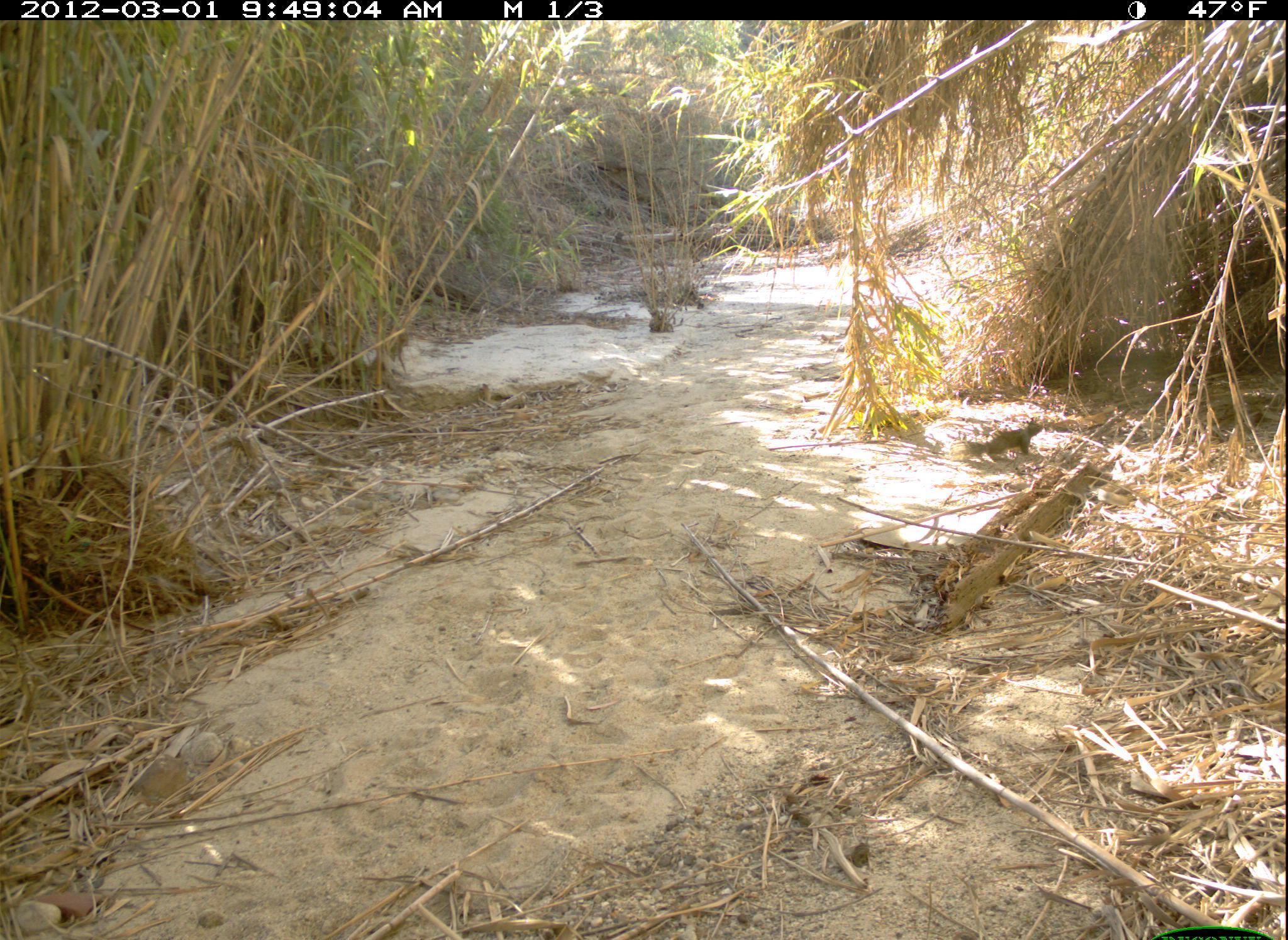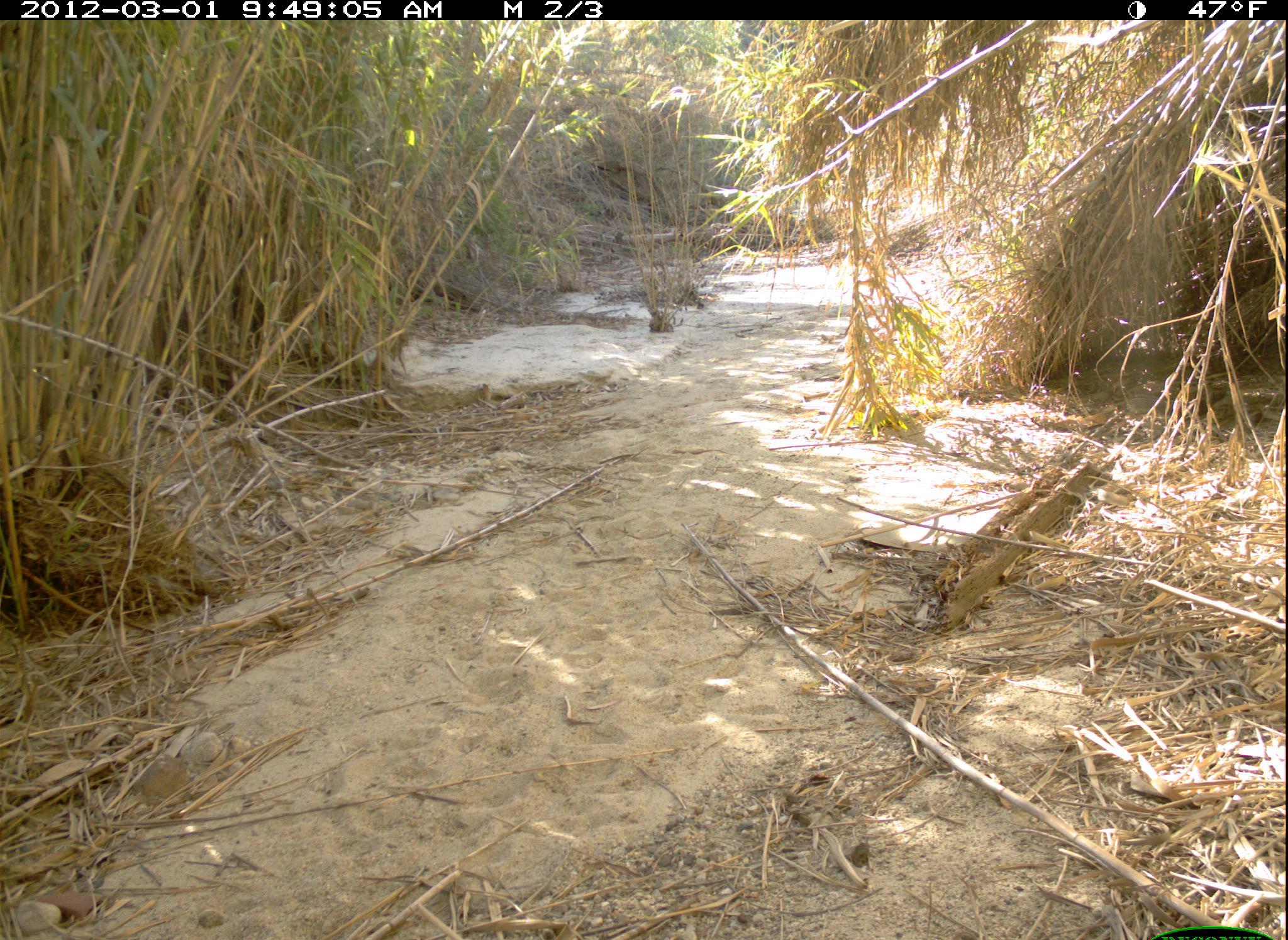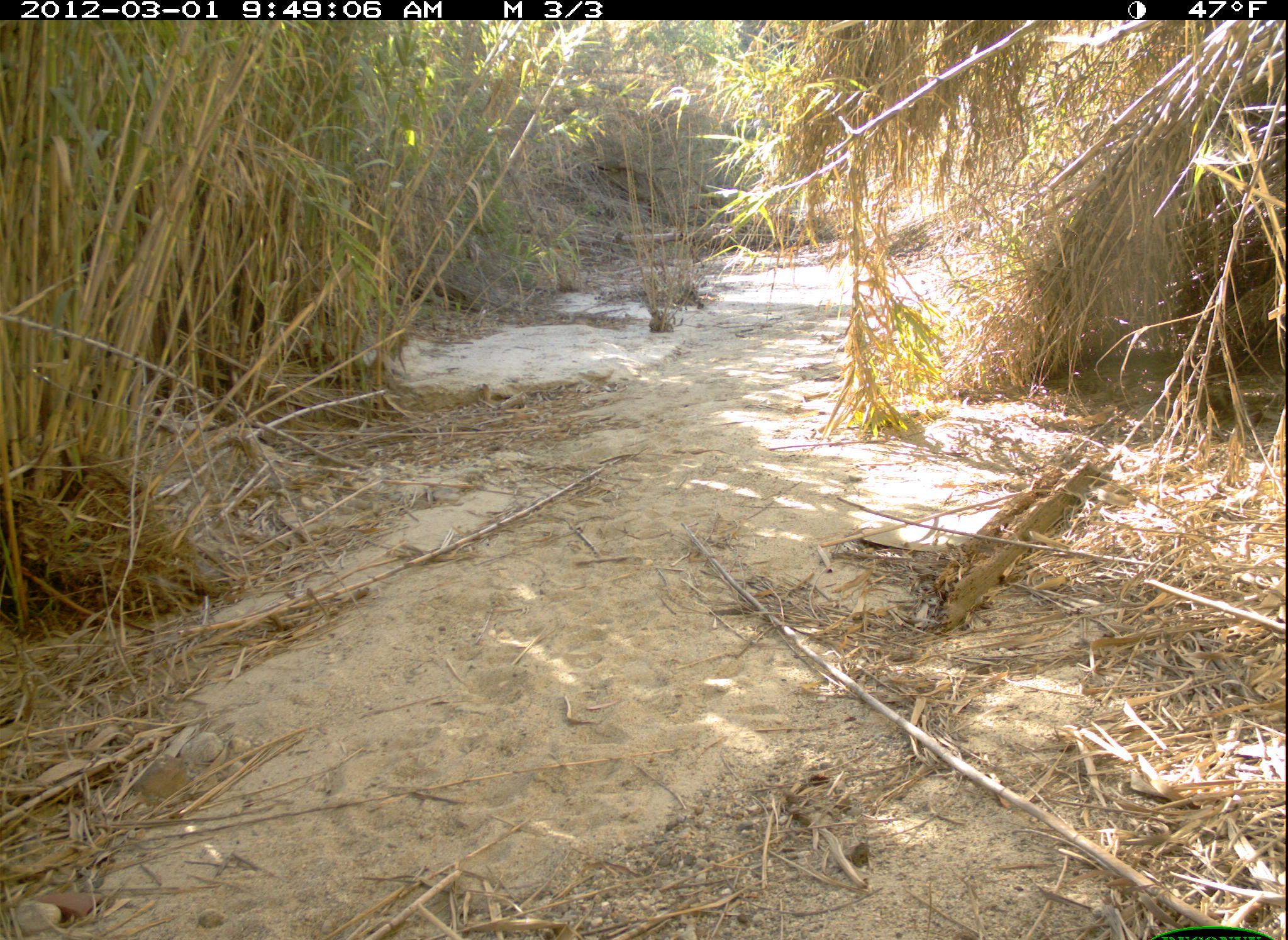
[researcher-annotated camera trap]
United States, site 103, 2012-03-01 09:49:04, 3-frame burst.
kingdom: Animalia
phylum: Chordata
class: Mammalia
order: Rodentia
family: Sciuridae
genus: Sciurus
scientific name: Sciurus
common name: squirrel